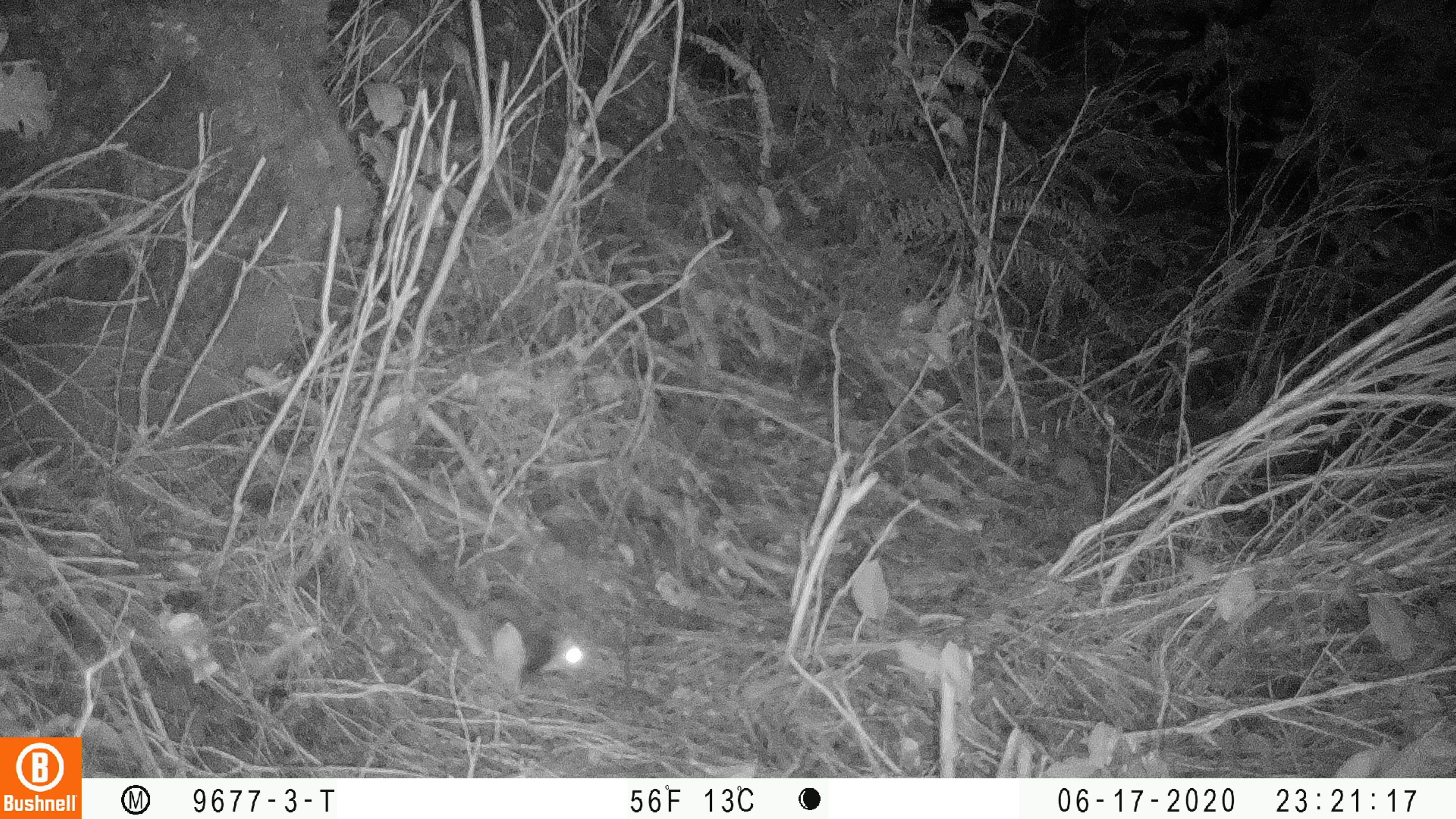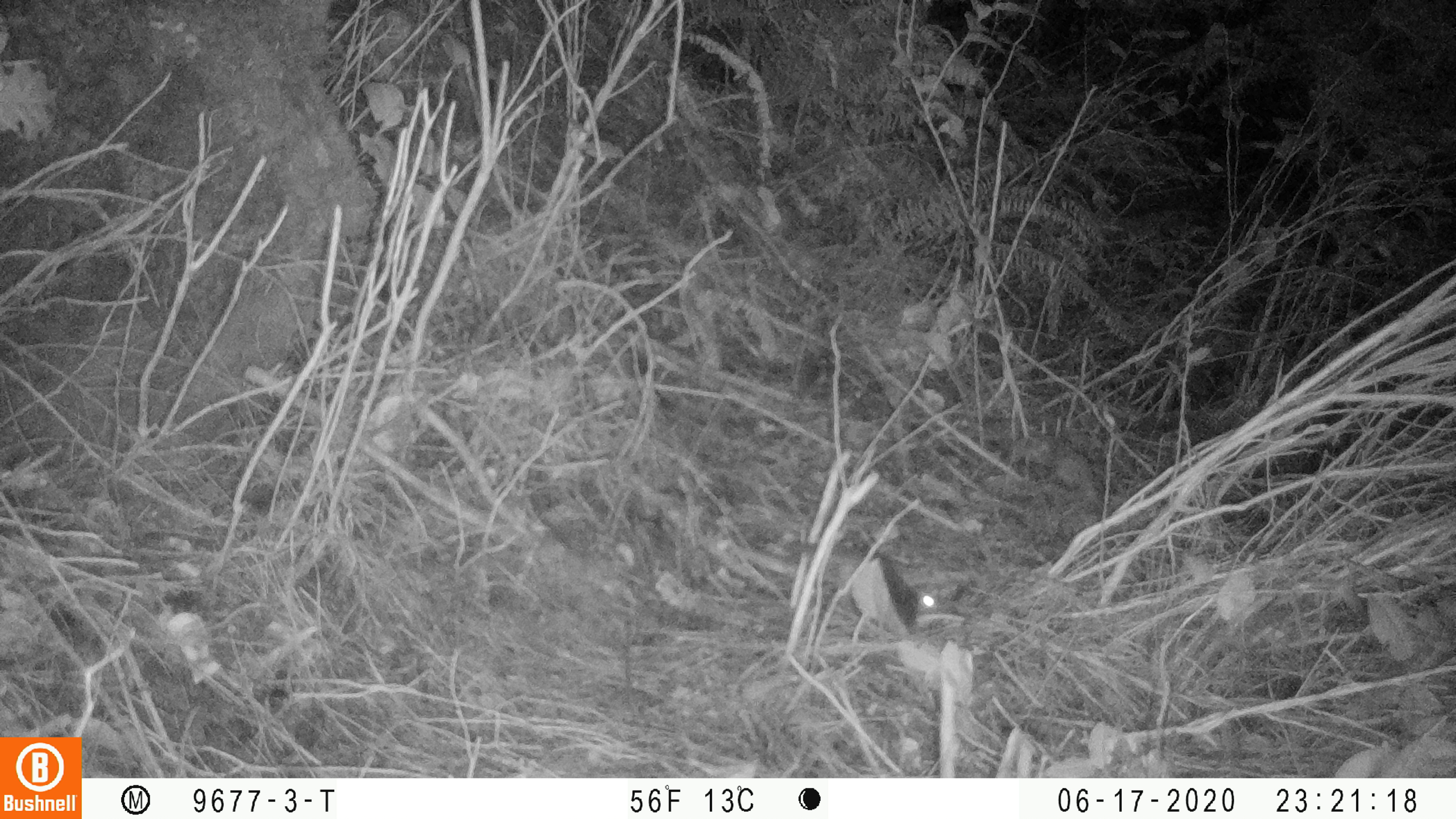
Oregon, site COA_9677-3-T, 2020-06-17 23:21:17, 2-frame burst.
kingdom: Animalia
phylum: Chordata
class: Mammalia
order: Rodentia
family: Sciuridae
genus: Glaucomys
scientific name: Glaucomys oregonensis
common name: humboldt's flying squirrel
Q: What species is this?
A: Humboldt's flying squirrel (Glaucomys oregonensis).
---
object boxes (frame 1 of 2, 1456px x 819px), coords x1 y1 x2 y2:
humboldt's flying squirrel: 375 530 597 705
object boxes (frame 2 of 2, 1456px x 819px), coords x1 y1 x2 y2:
humboldt's flying squirrel: 773 529 954 652